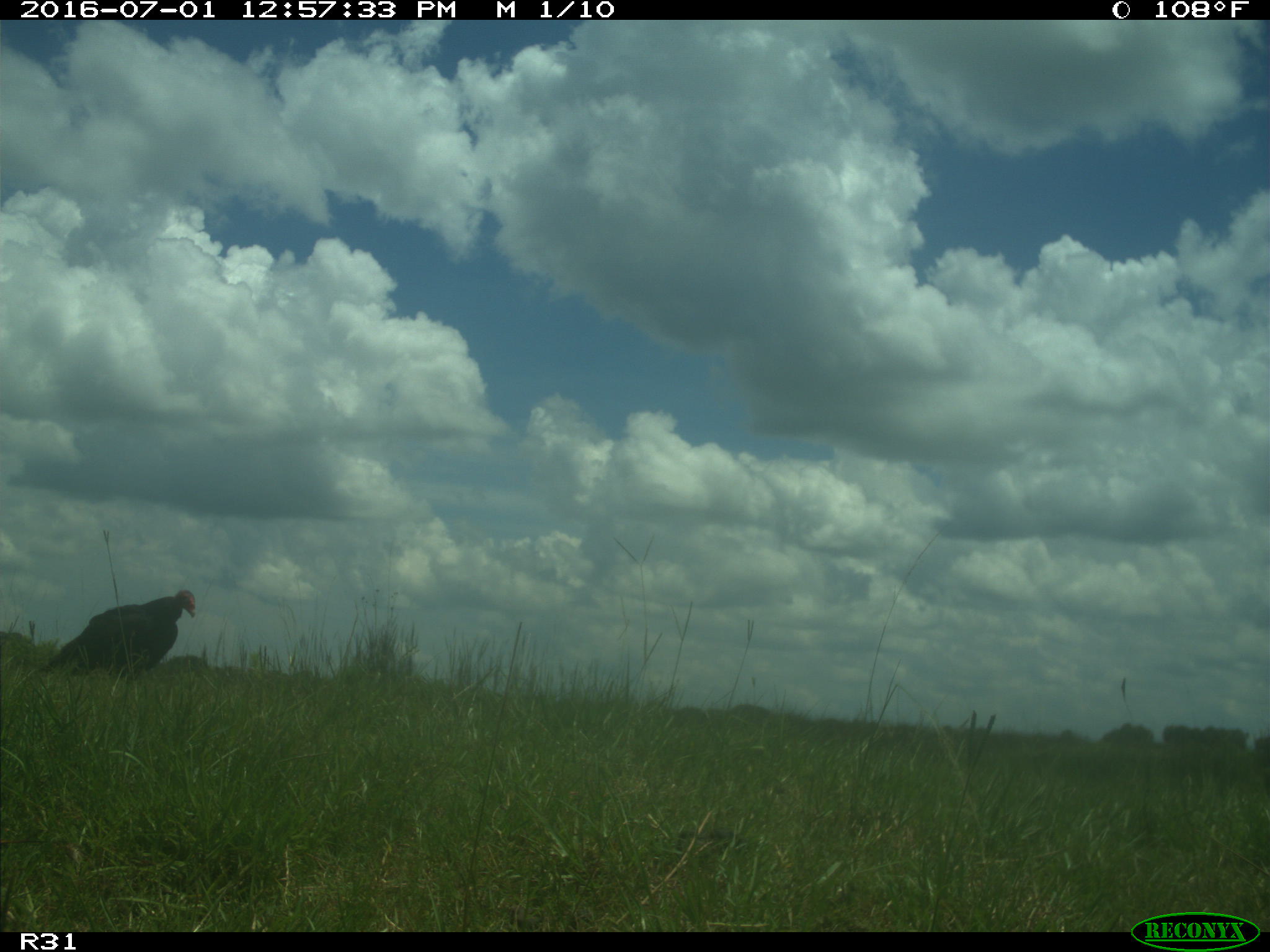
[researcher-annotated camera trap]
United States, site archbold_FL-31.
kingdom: Animalia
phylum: Chordata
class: Aves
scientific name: Aves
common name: birds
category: unidentified bird